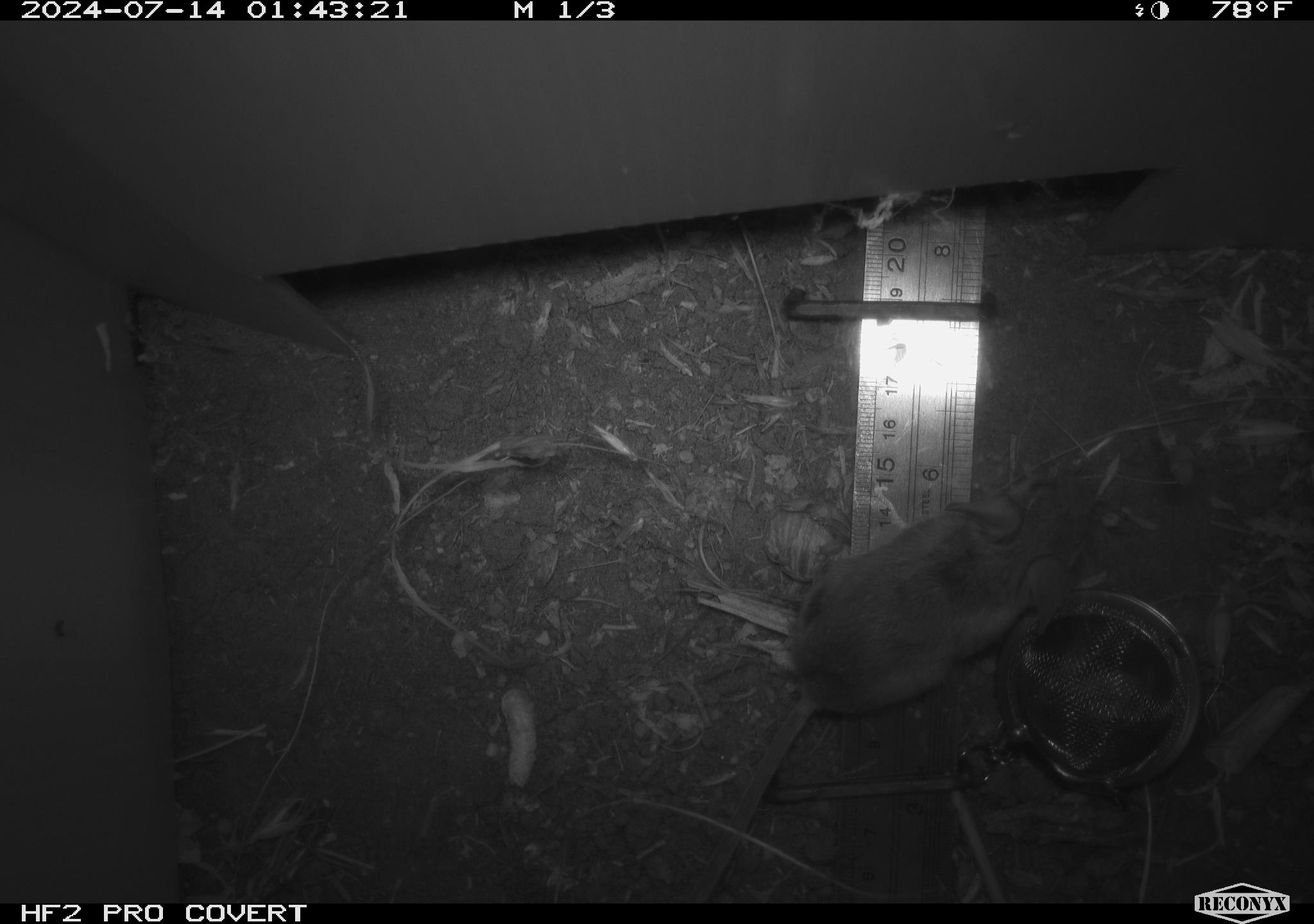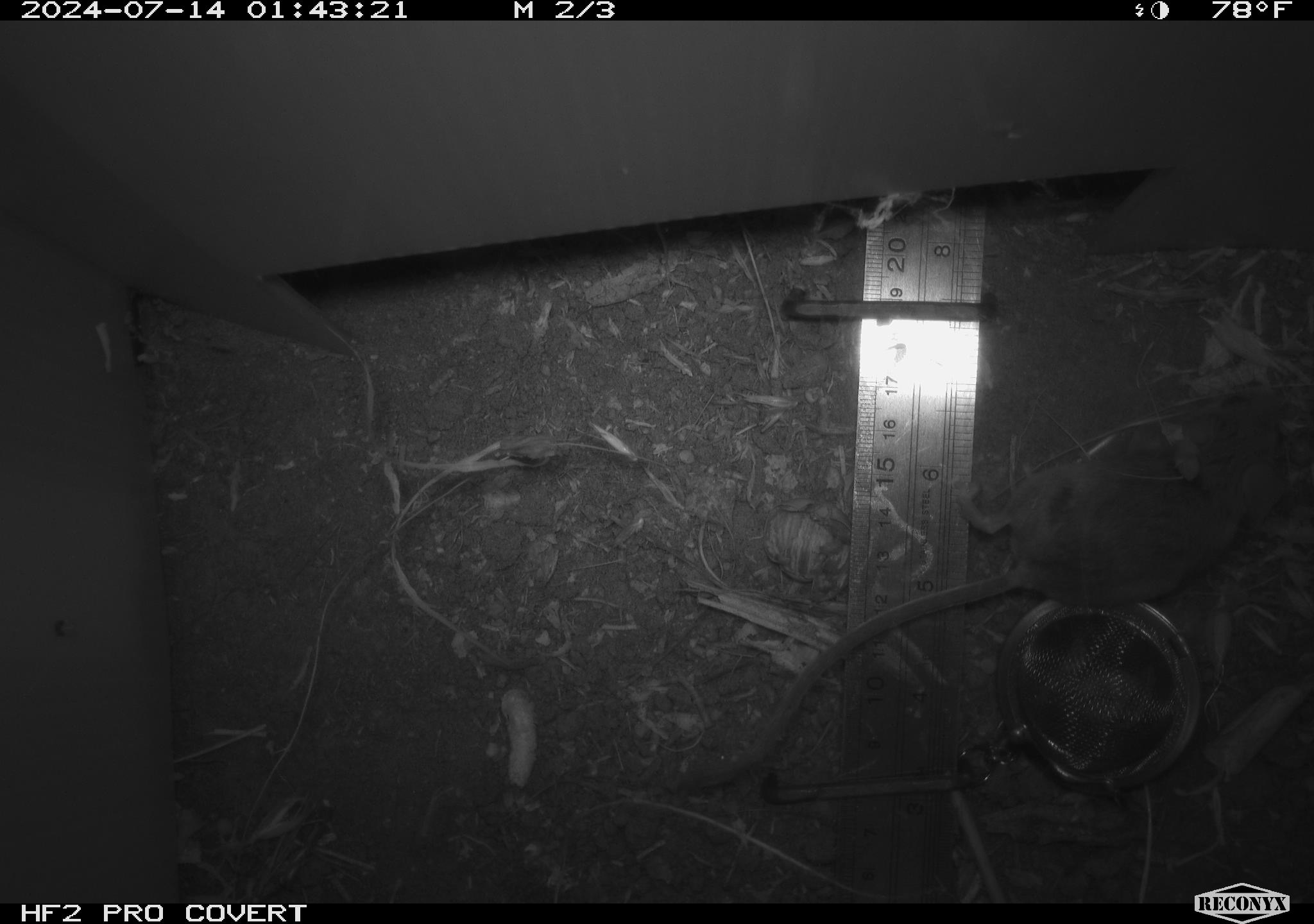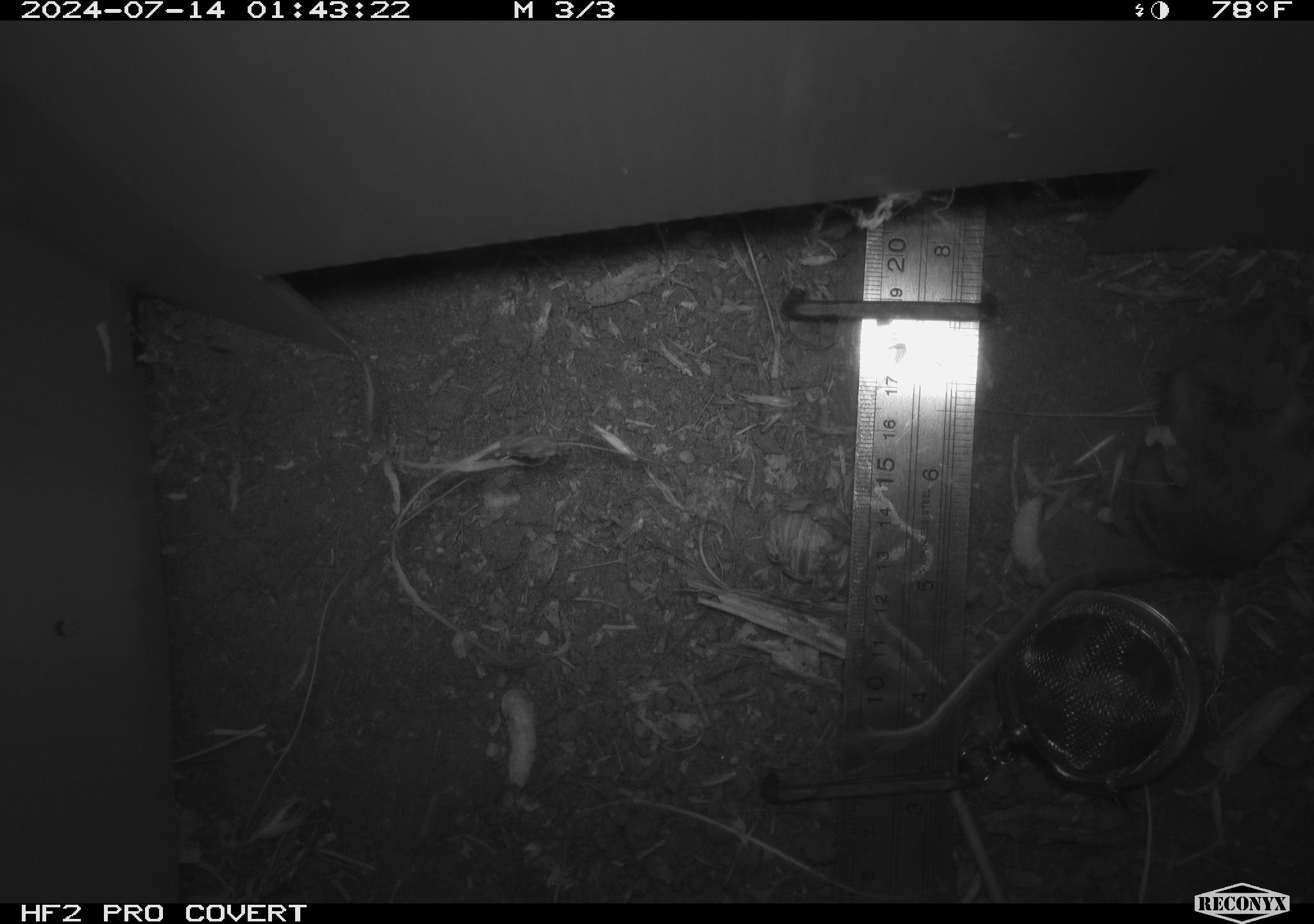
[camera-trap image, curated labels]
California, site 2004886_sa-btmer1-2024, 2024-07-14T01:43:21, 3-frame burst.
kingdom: Animalia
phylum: Chordata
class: Mammalia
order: Rodentia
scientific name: Rodentia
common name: mouse species